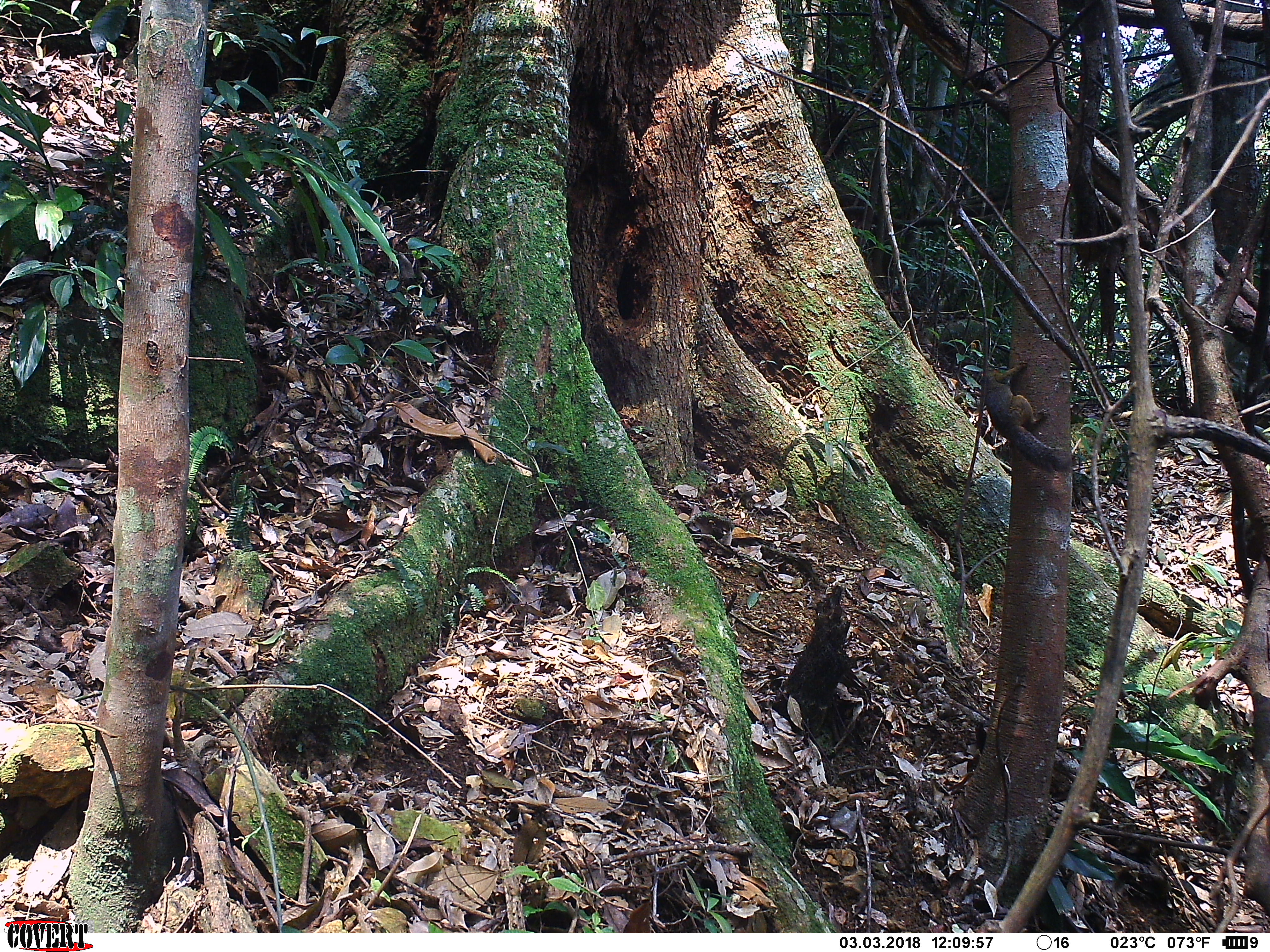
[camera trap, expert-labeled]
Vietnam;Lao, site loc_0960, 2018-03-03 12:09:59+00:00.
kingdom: Animalia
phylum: Chordata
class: Mammalia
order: Rodentia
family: Sciuridae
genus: Sciurus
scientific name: Sciurus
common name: squirrel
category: unidentified squirrel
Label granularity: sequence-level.